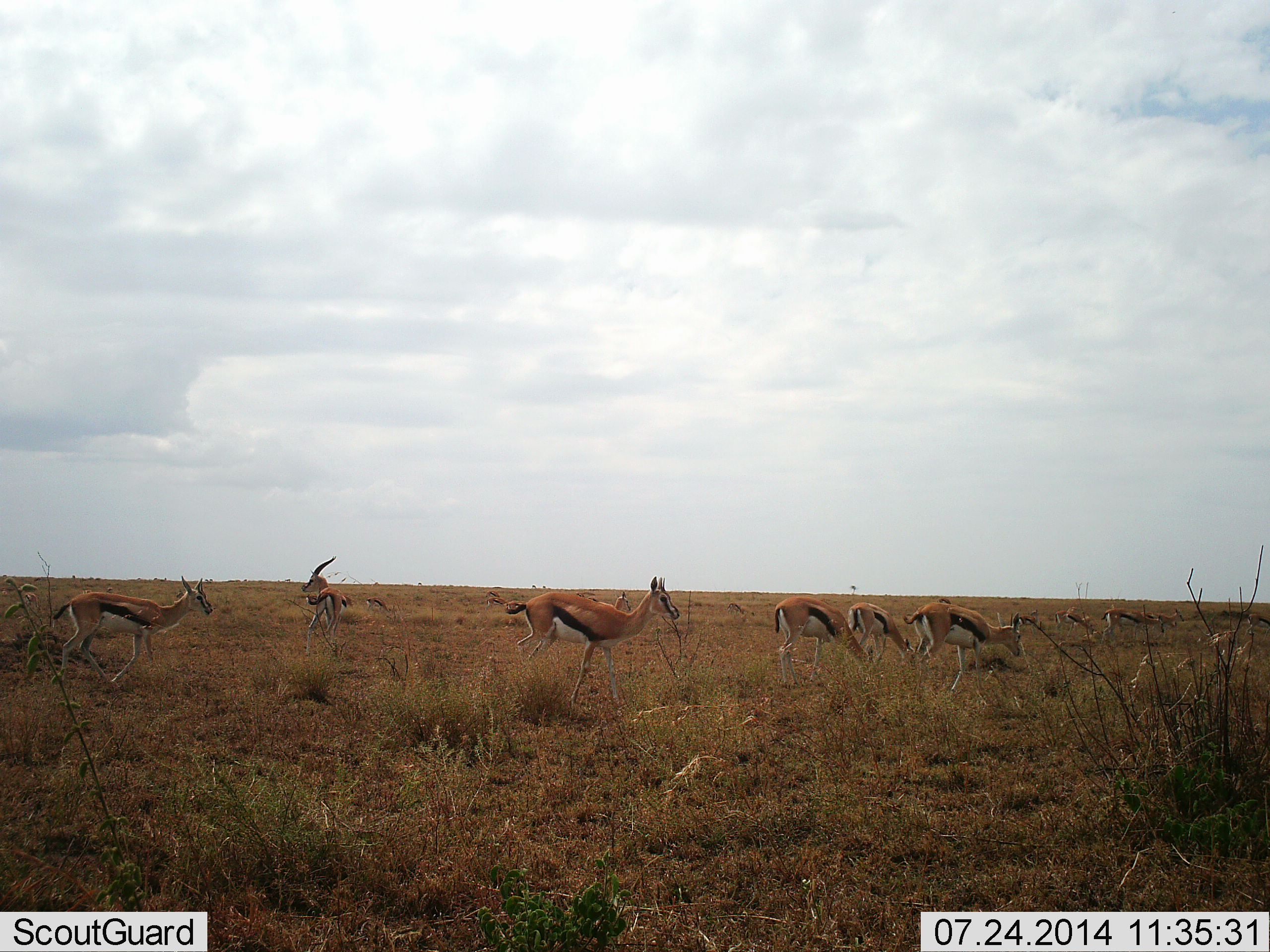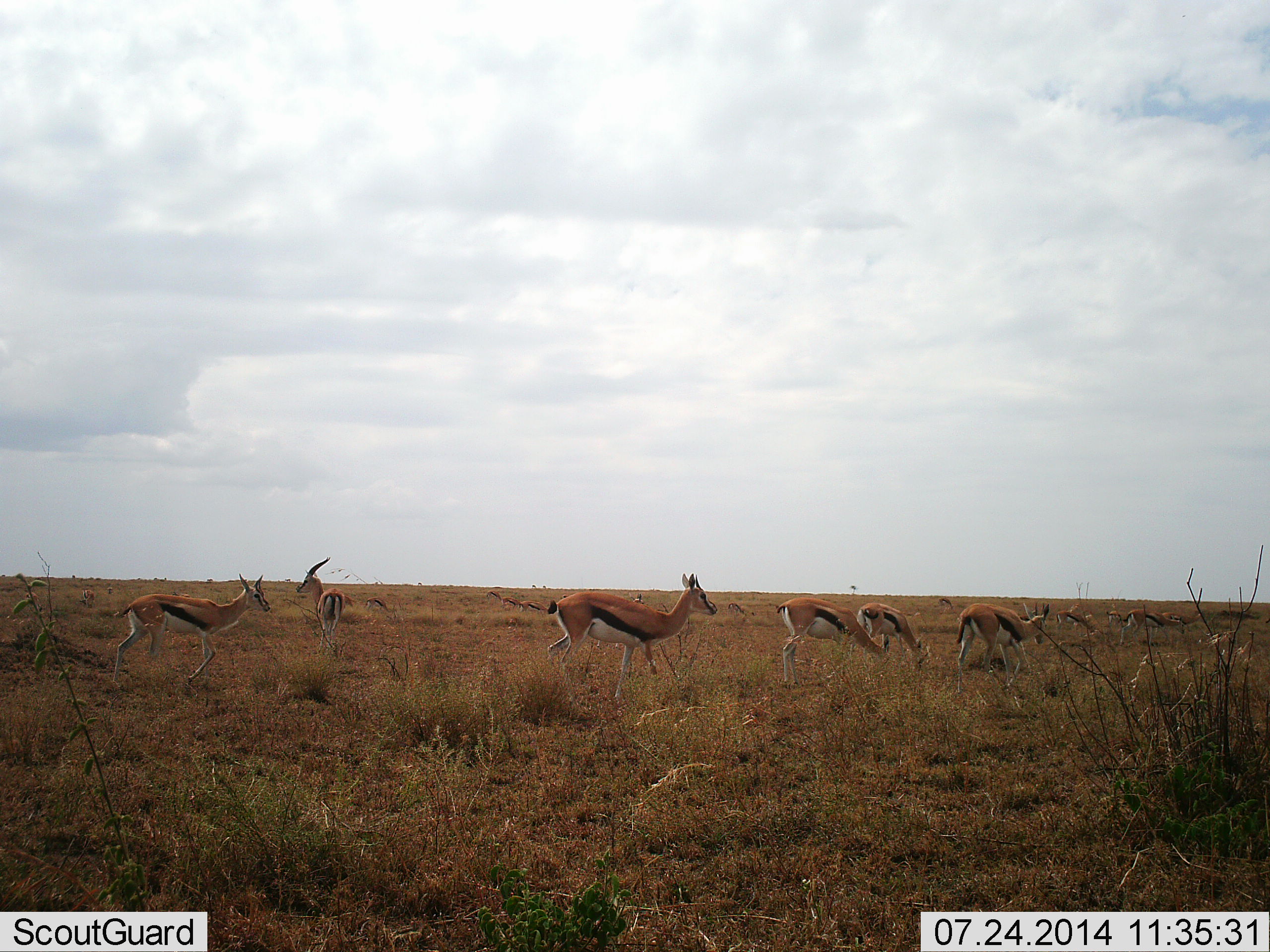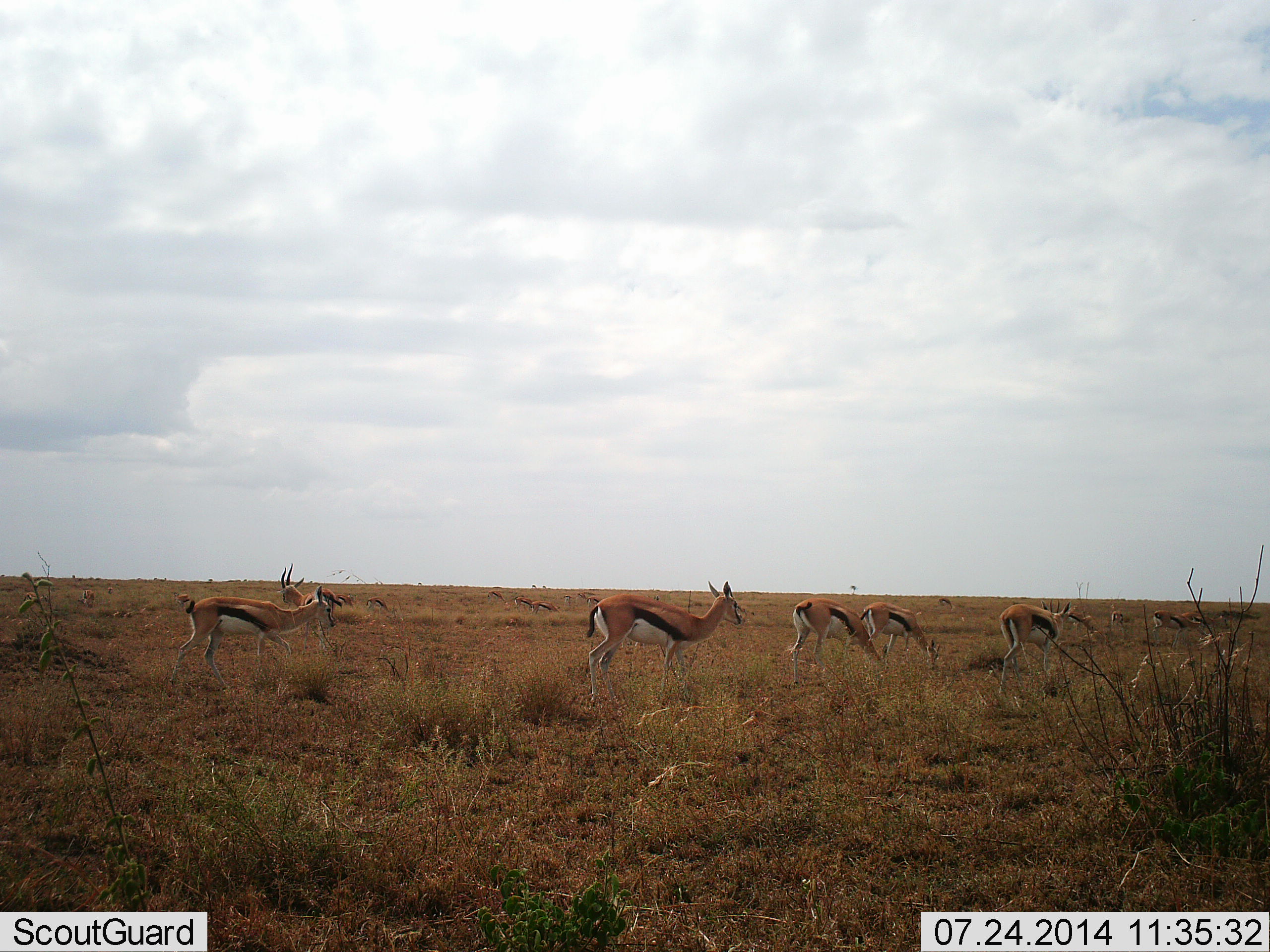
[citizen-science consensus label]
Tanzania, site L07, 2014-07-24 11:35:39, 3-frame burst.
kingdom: Animalia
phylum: Chordata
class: Mammalia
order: Artiodactyla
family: Bovidae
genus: Eudorcas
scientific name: Eudorcas thomsonii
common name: thomson's gazelle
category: gazellethomsons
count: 11-50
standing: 50%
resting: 0%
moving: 90%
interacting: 0%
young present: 10%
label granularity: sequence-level